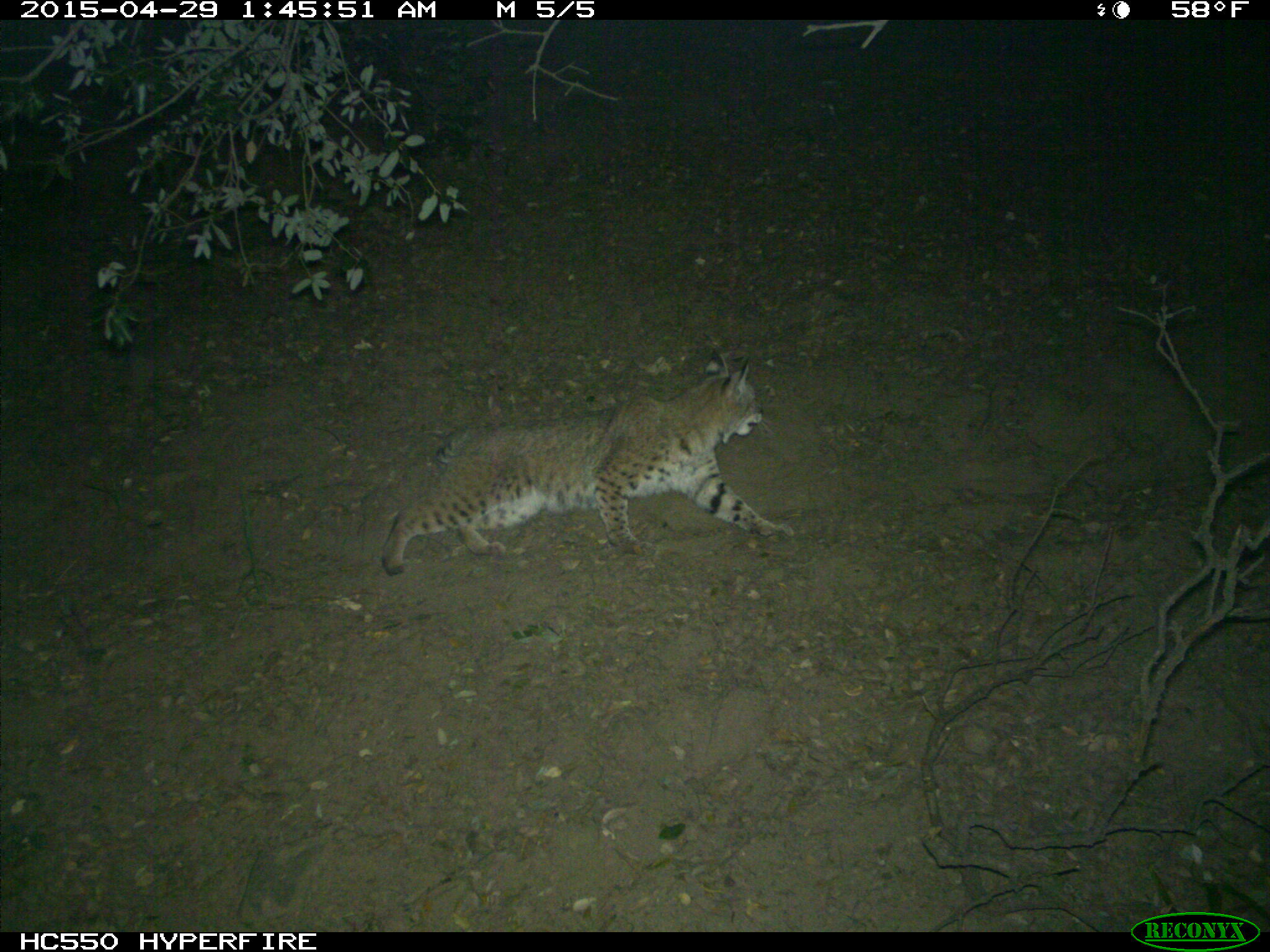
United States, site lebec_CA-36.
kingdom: Animalia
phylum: Chordata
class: Mammalia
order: Carnivora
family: Felidae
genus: Lynx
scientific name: Lynx rufus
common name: bobcat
Lynx rufus (bobcat).